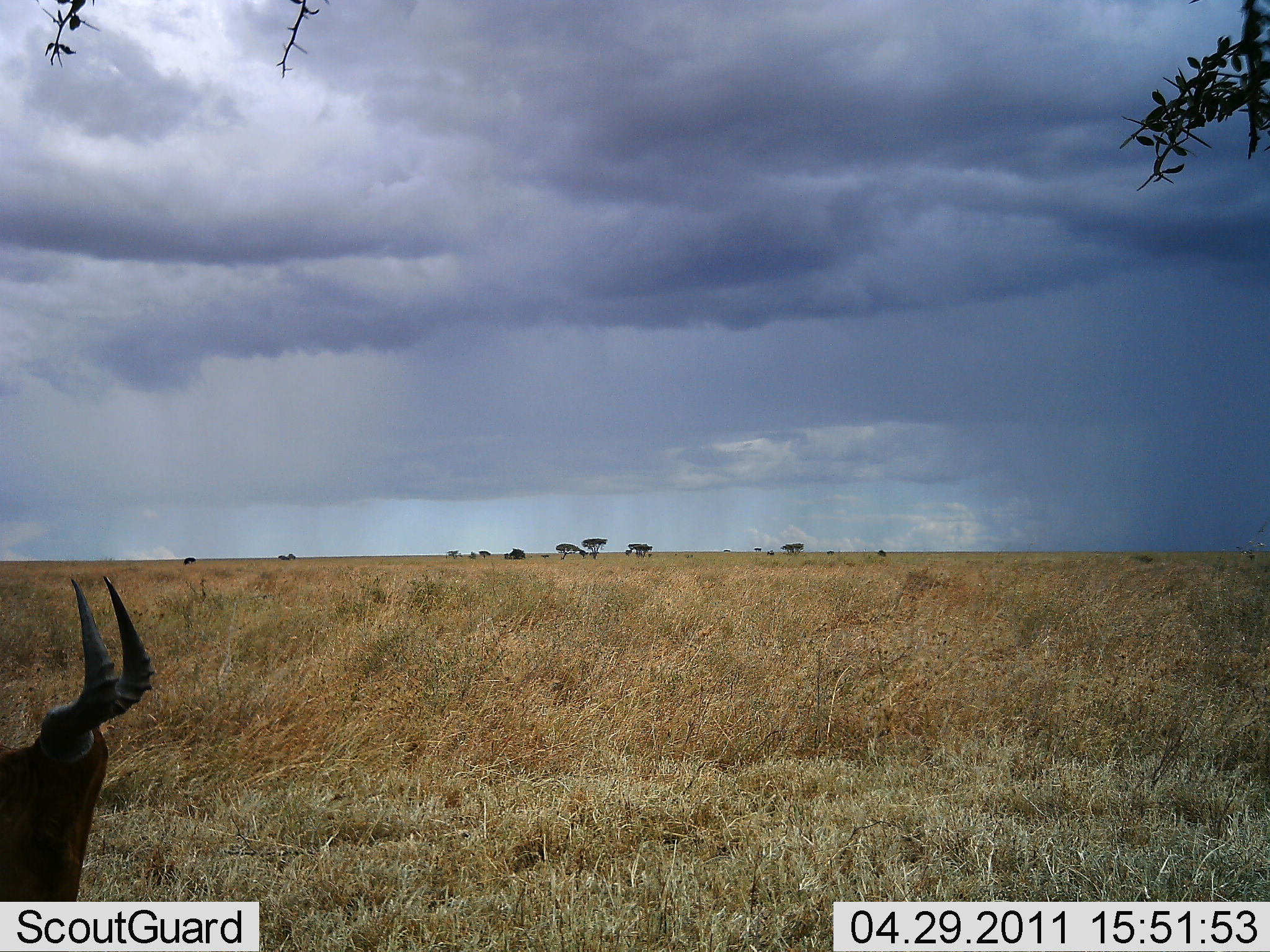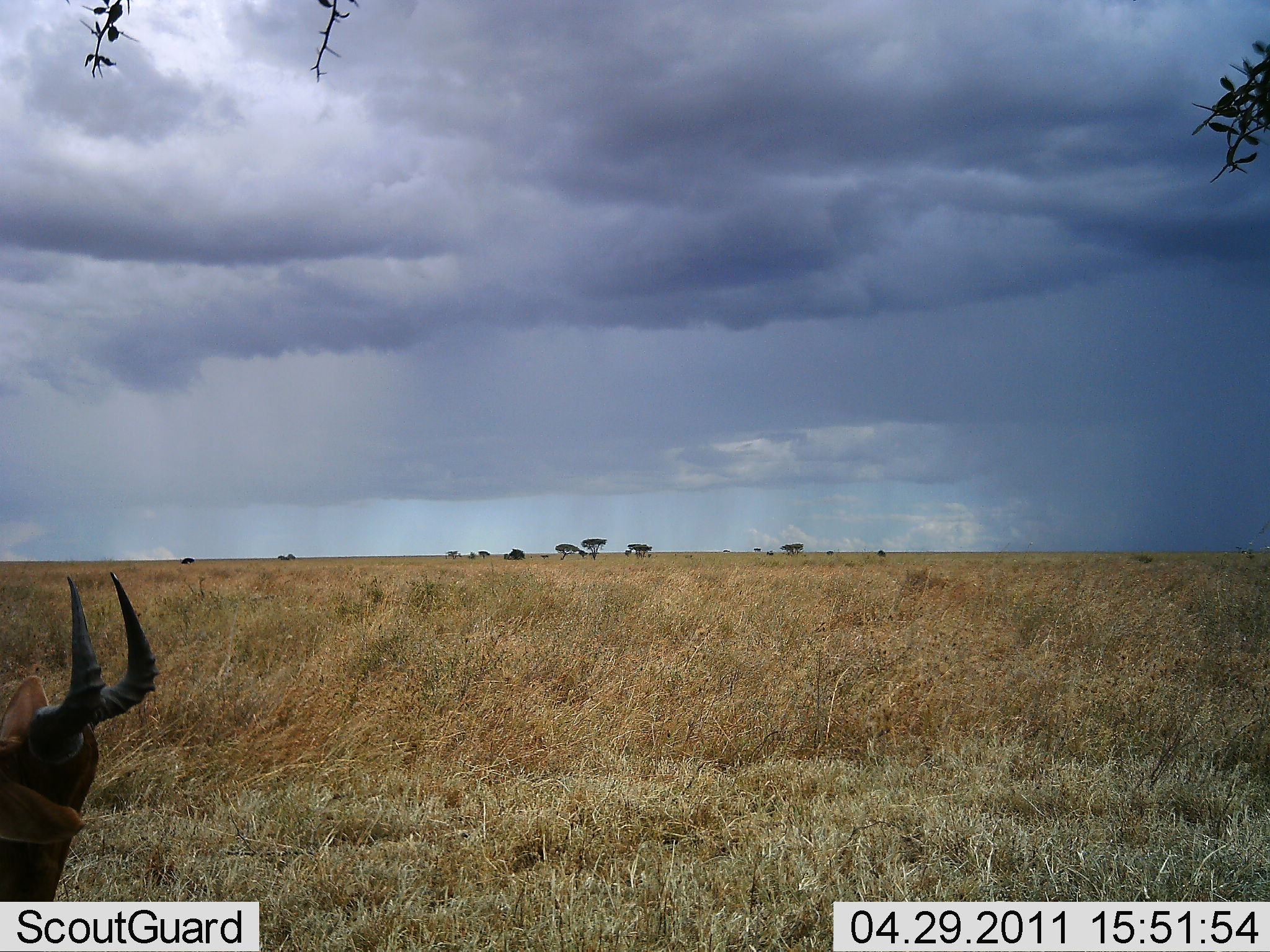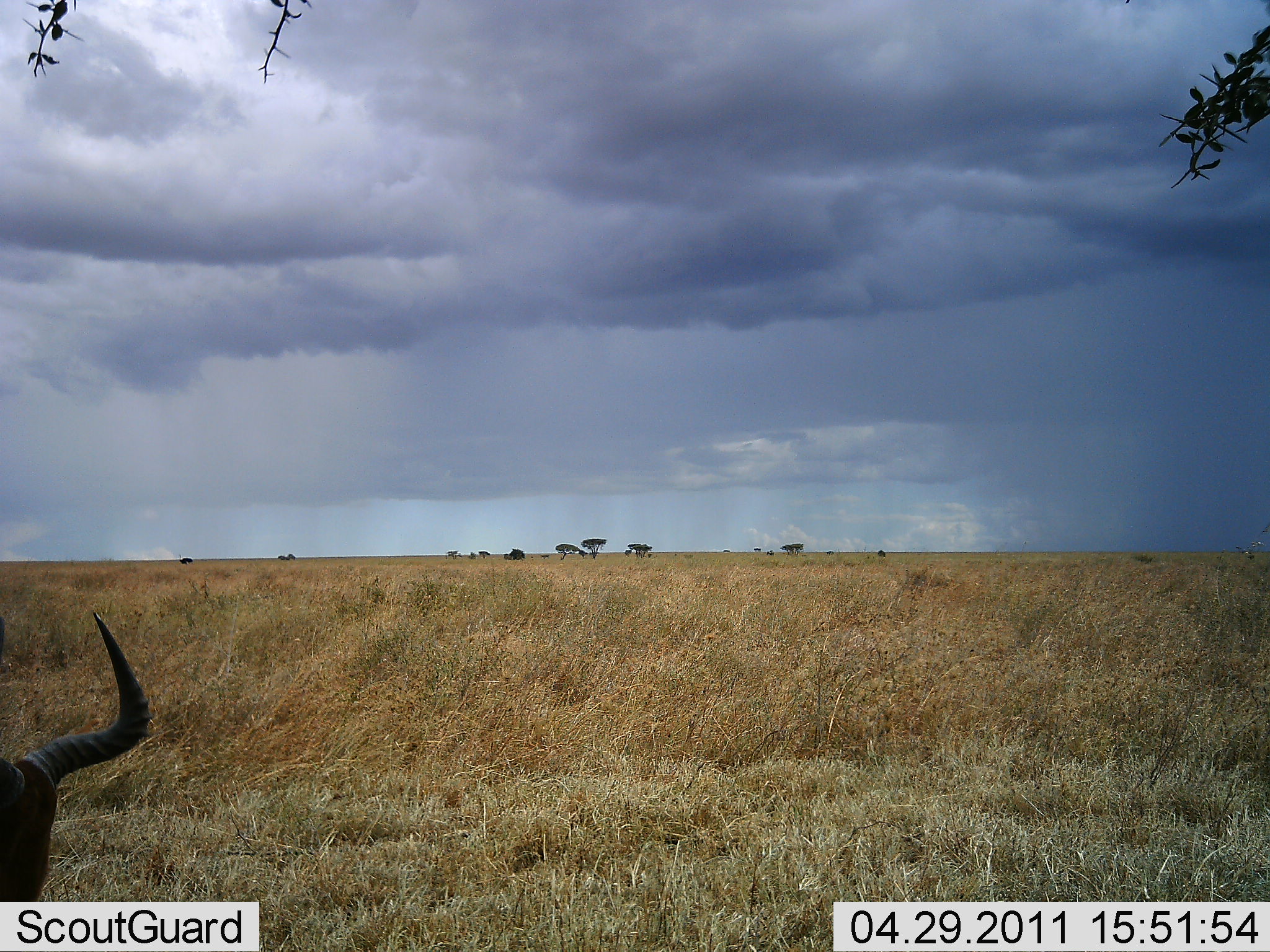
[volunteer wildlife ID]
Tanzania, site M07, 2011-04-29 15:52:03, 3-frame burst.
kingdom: Animalia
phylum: Chordata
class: Mammalia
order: Artiodactyla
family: Bovidae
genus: Alcelaphus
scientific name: Alcelaphus buselaphus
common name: hartebeest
Hartebeest (Alcelaphus buselaphus), count 1. Behavior (volunteer vote fractions): standing 73%, resting 18%, moving 0%, interacting 0%. Young present (vote fraction): 0%. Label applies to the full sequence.